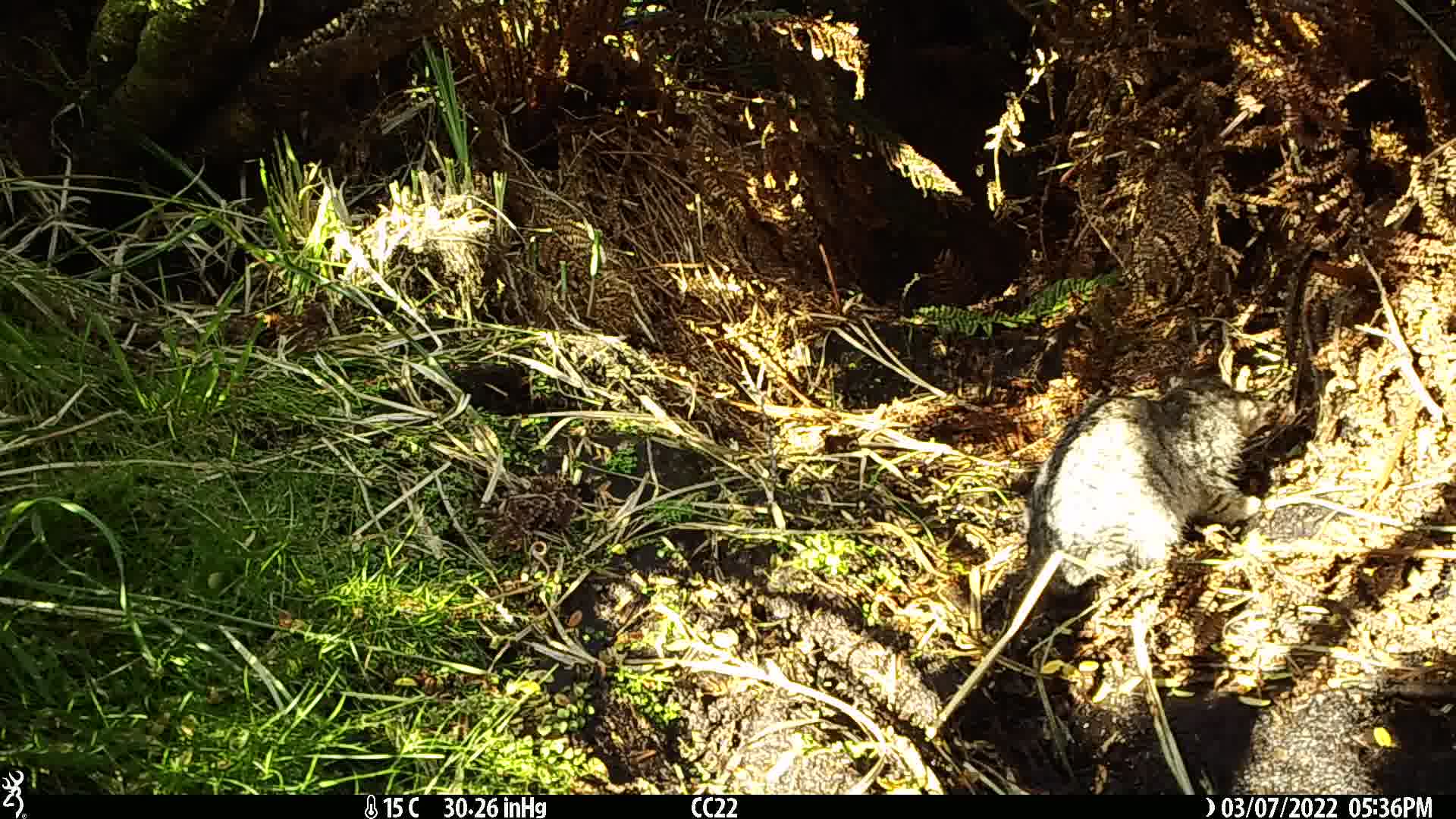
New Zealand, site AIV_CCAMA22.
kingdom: Animalia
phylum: Chordata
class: Mammalia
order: Carnivora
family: Felidae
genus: Felis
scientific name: Felis catus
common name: domestic cat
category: cat